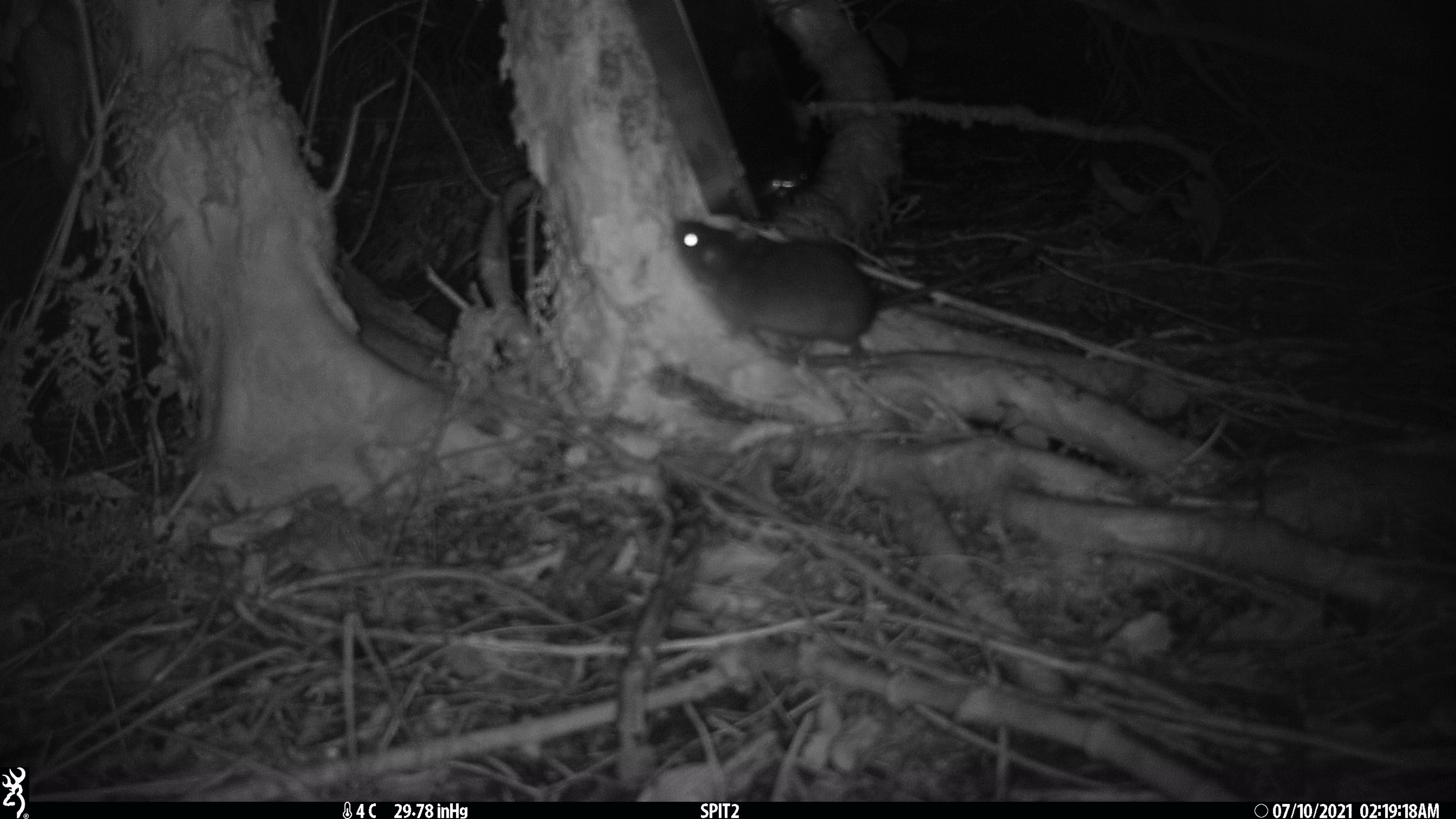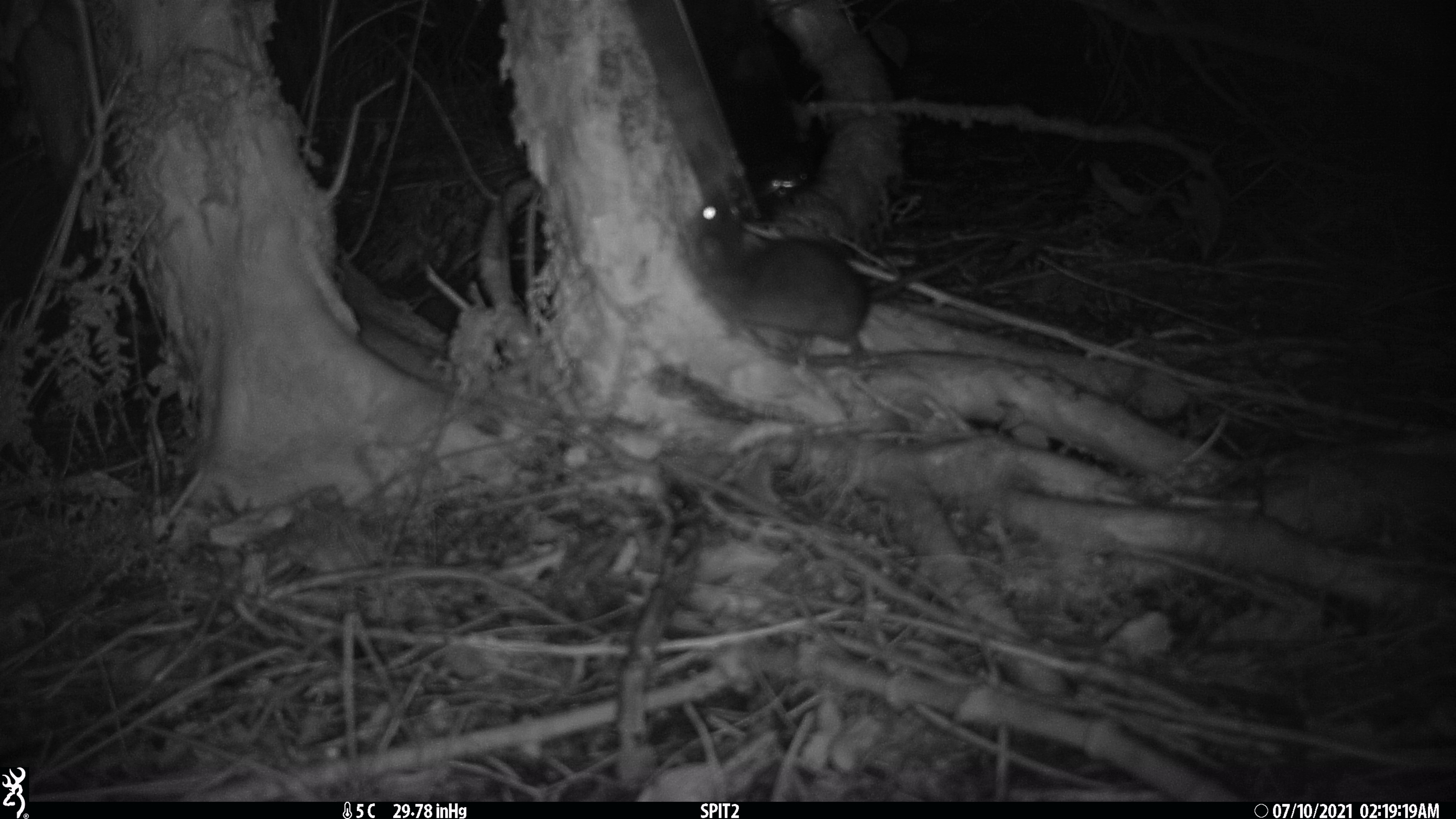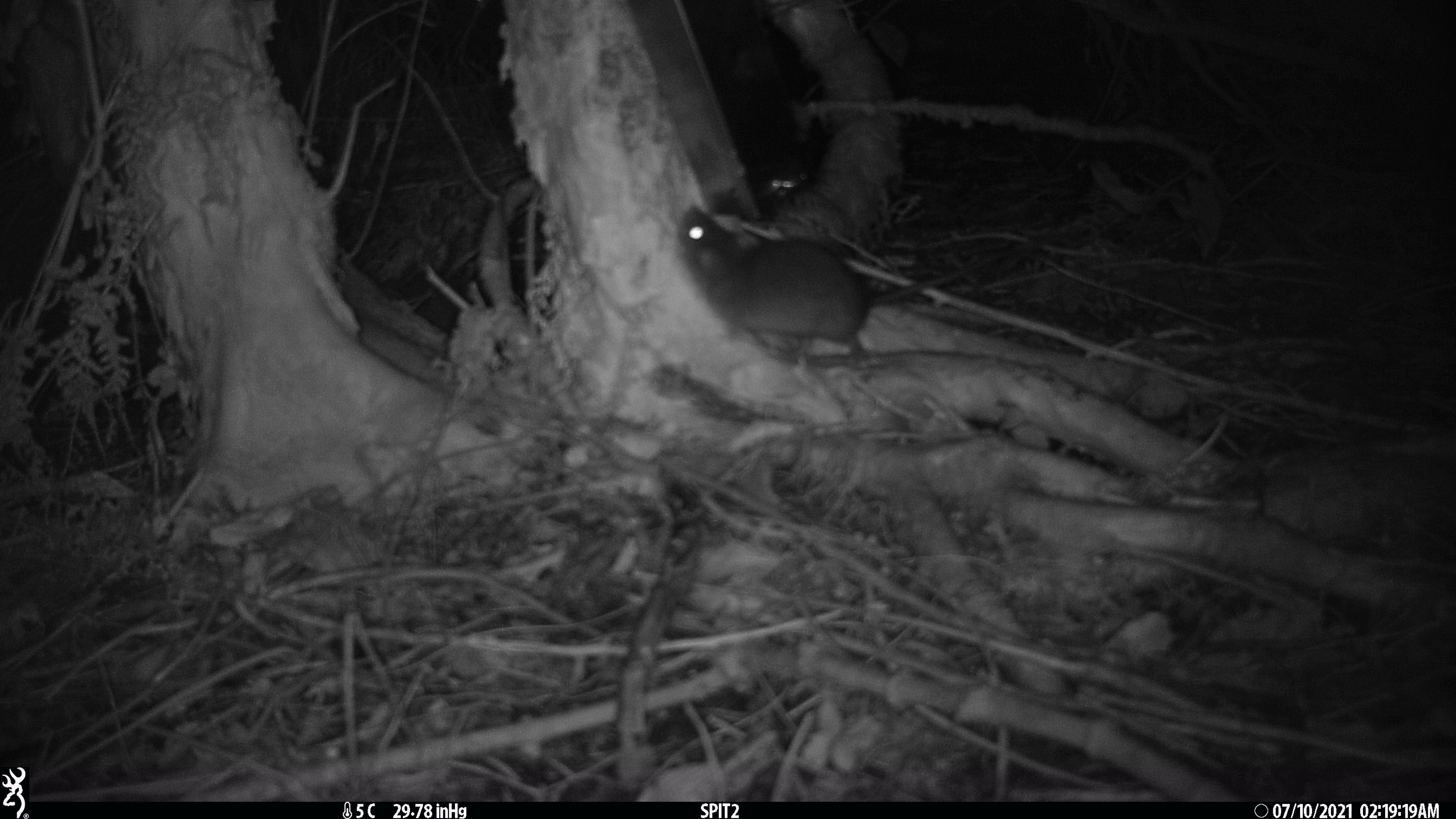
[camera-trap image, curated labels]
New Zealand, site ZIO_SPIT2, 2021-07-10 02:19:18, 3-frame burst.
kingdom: Animalia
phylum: Chordata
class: Mammalia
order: Rodentia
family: Muridae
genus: Rattus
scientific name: Rattus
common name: rat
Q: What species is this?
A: Rat (Rattus).